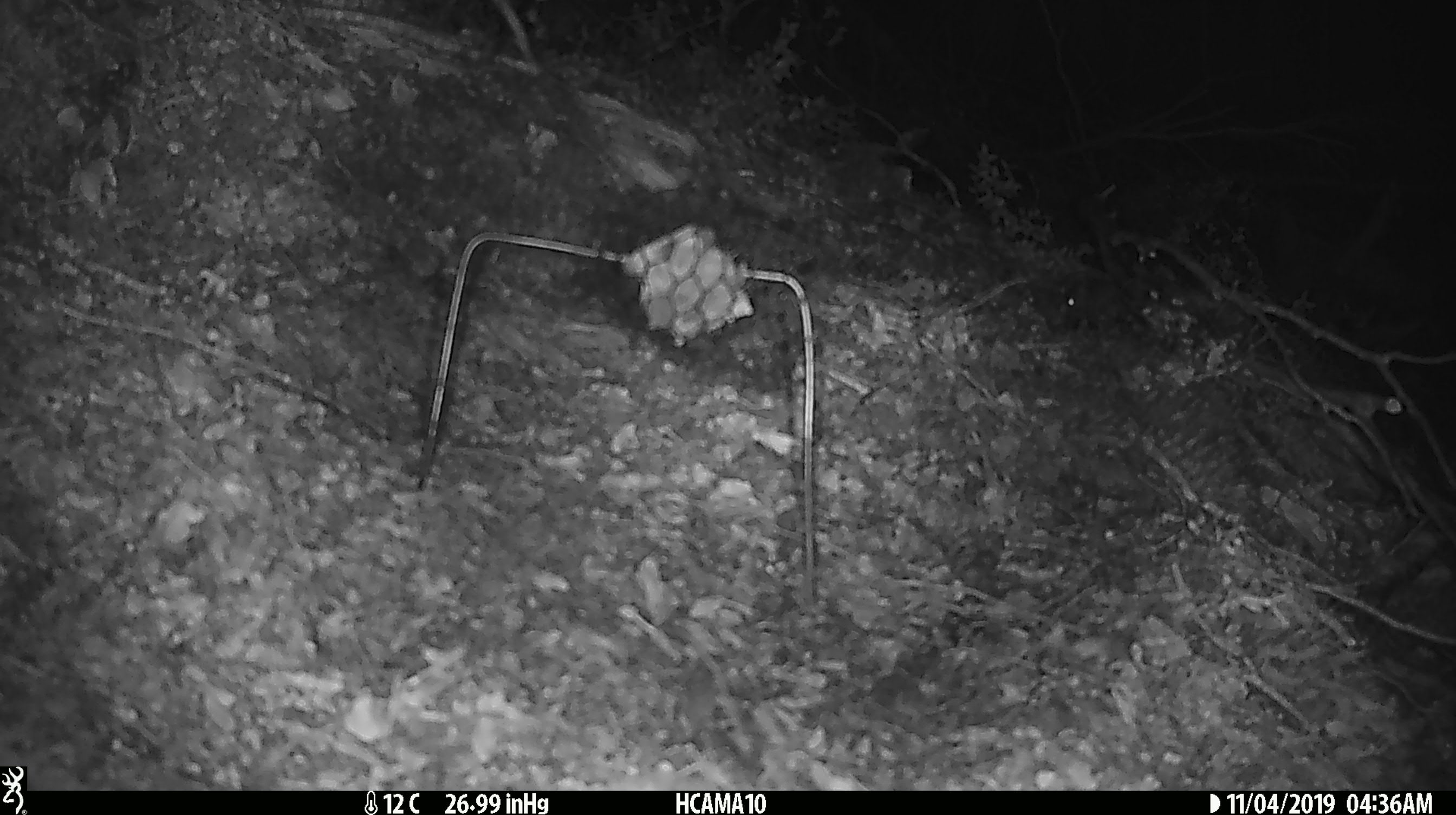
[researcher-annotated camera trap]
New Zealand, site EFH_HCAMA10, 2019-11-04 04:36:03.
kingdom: Animalia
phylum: Chordata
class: Mammalia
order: Rodentia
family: Muridae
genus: Mus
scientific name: Mus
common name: mouse